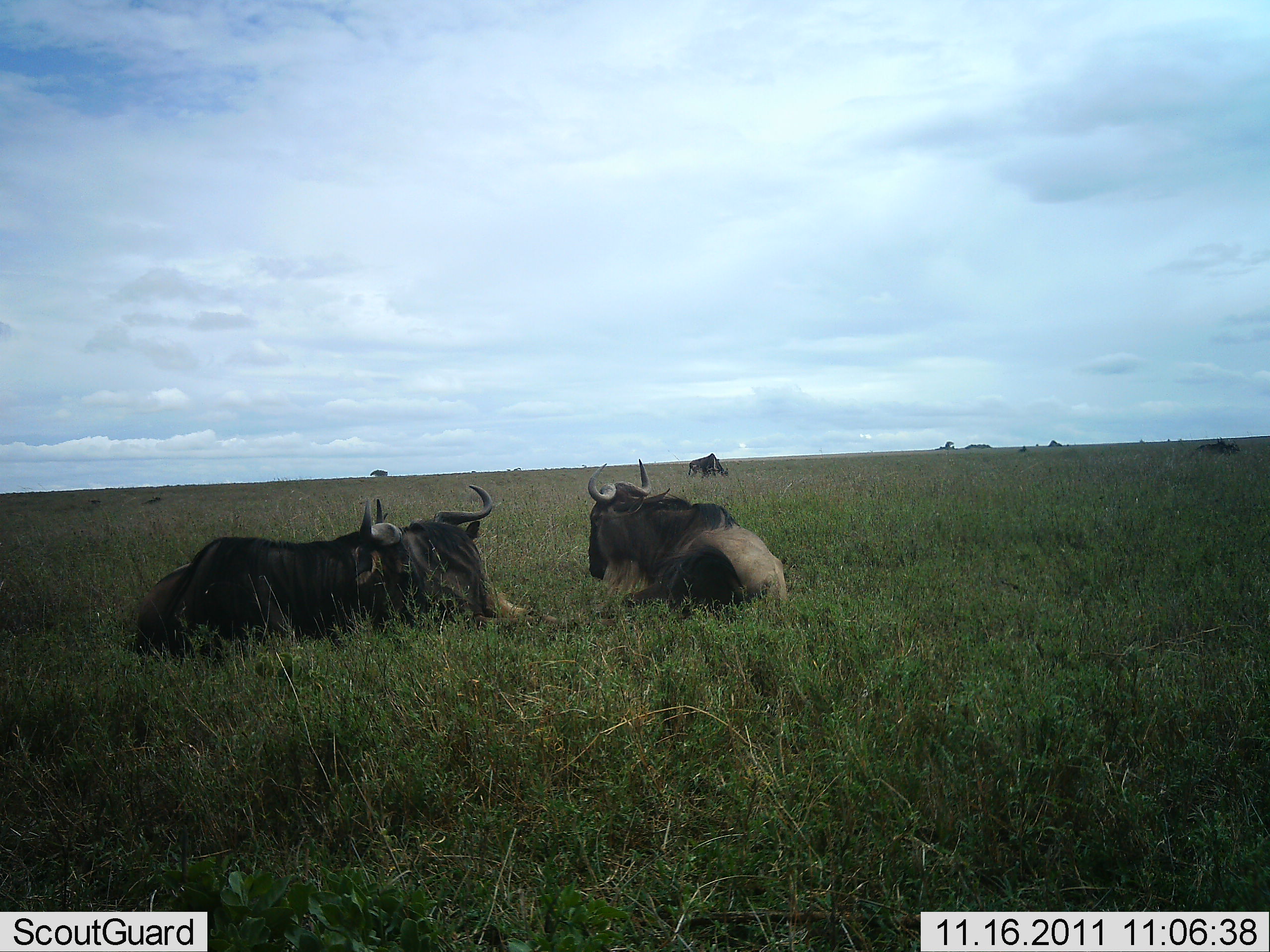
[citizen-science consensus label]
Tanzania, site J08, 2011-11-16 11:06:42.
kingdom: Animalia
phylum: Chordata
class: Mammalia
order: Artiodactyla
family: Bovidae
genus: Connochaetes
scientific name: Connochaetes taurinus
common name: blue wildebeest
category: wildebeest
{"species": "wildebeest (blue wildebeest) (Connochaetes taurinus)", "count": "4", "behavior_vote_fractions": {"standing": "17%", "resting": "100%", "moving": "0%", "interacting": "0%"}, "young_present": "0%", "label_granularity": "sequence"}